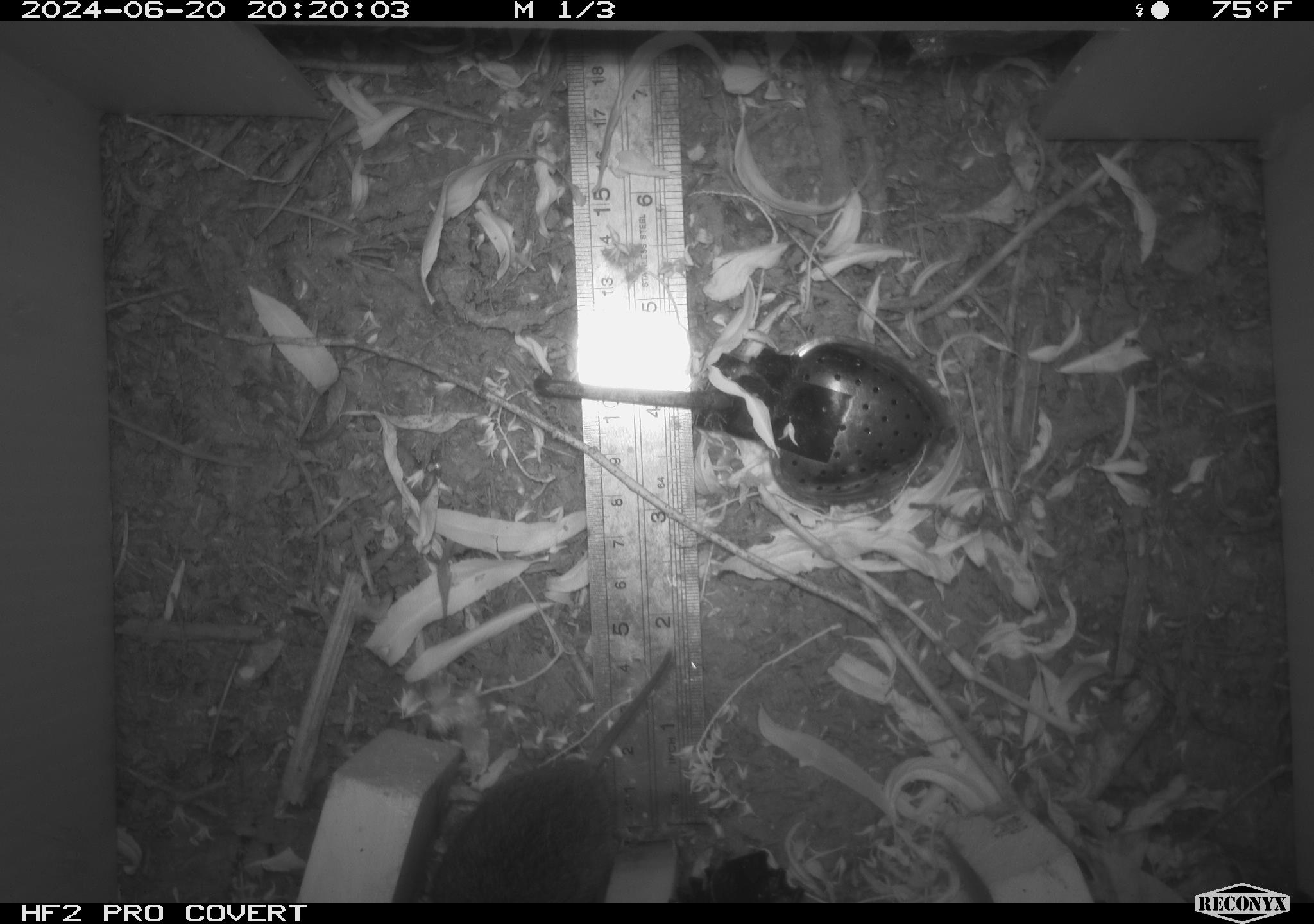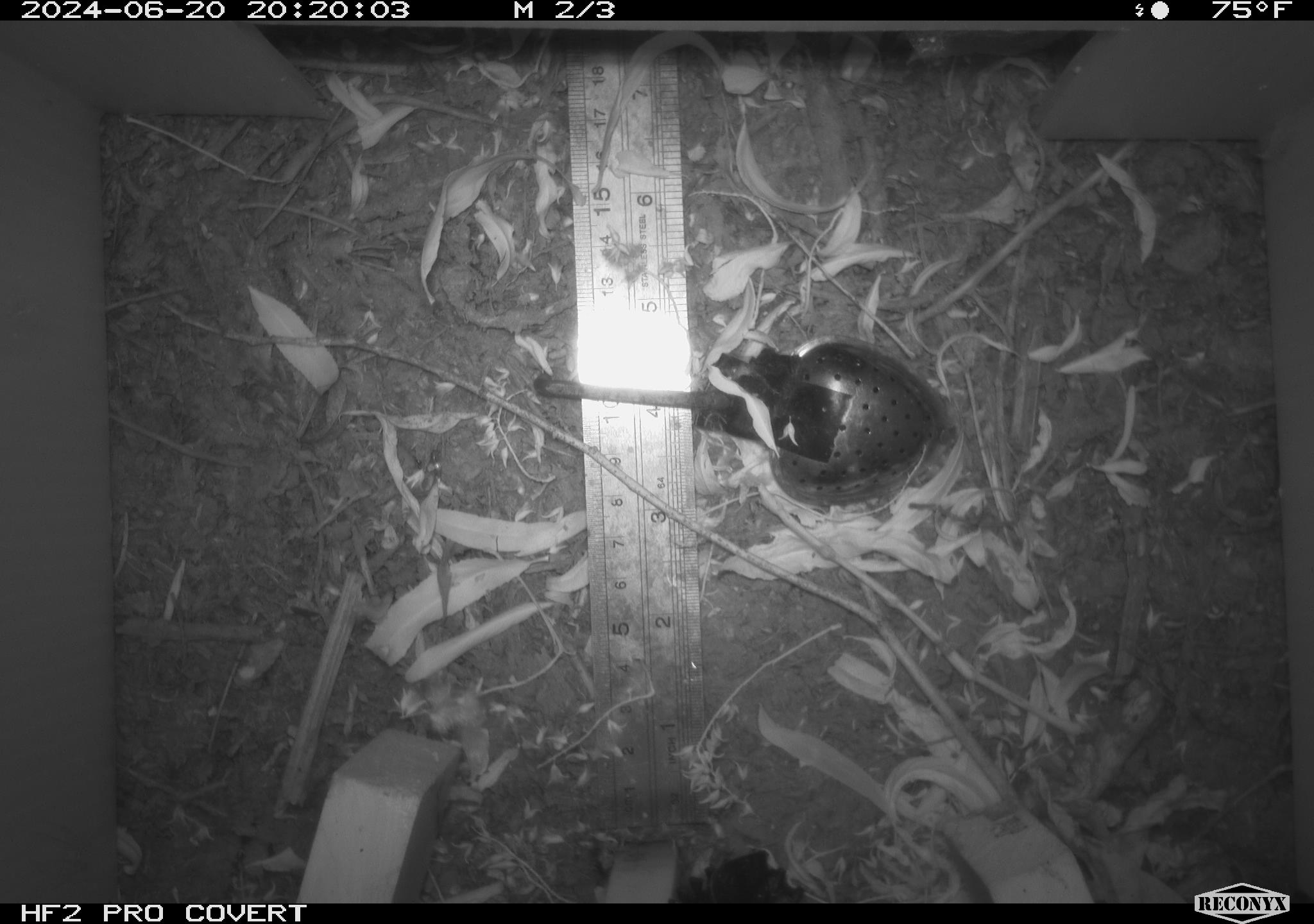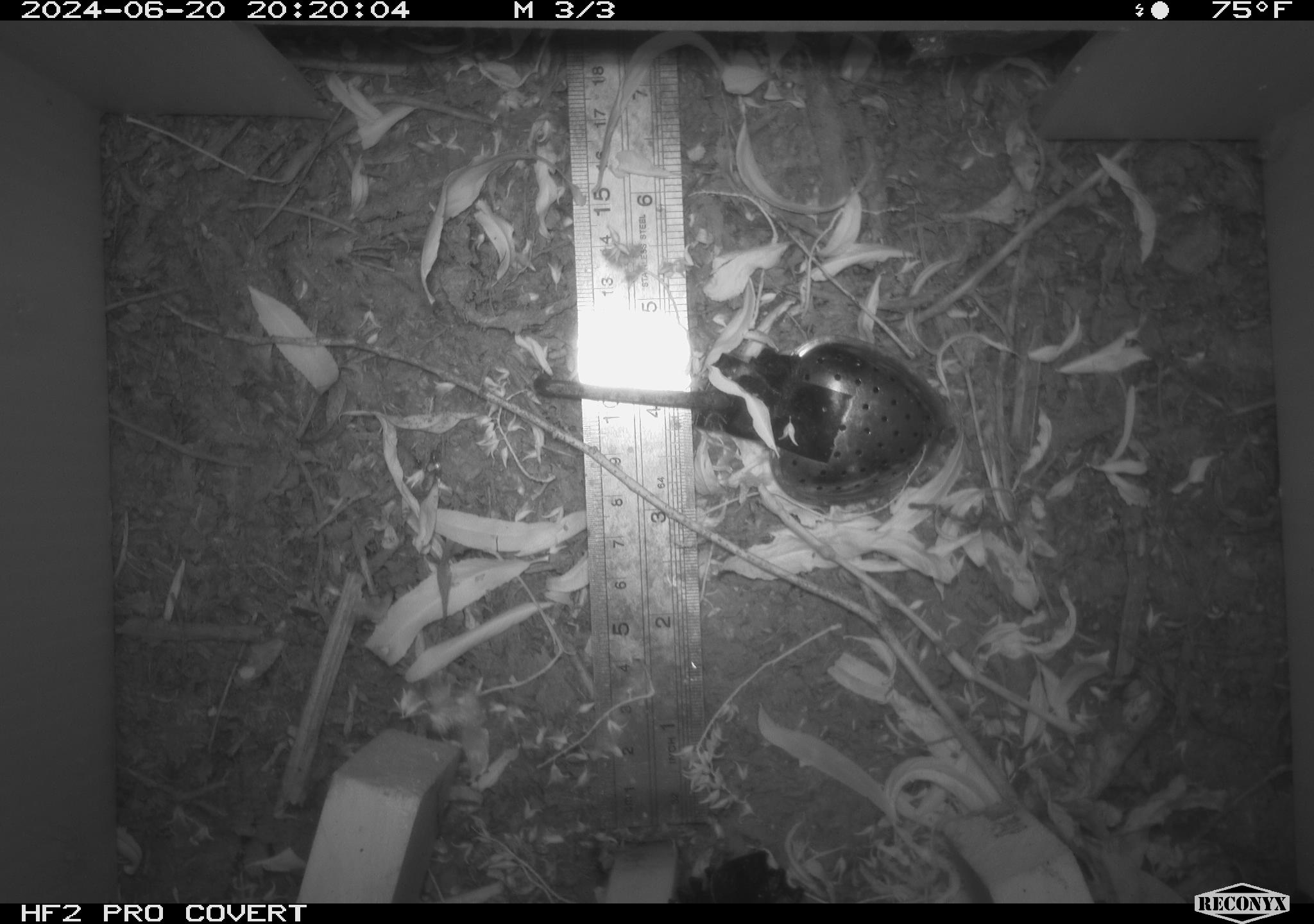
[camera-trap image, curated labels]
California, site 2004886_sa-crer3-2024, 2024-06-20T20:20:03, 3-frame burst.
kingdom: Animalia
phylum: Chordata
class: Mammalia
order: Rodentia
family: Cricetidae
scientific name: Arvicolinae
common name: voles, lemmings, and muskrats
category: arvicolinae subfamily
Arvicolinae subfamily (voles, lemmings, and muskrats) (Arvicolinae).